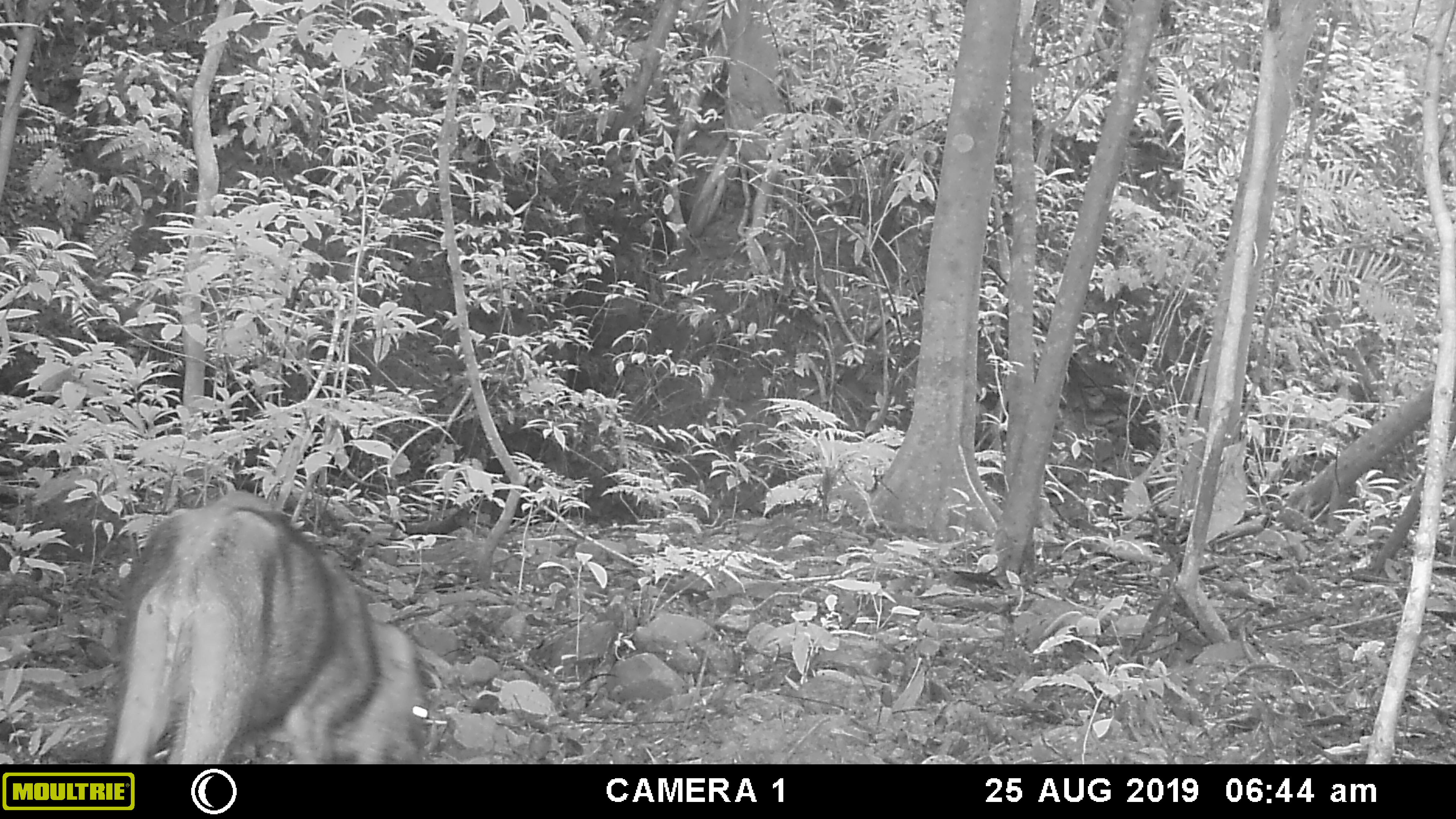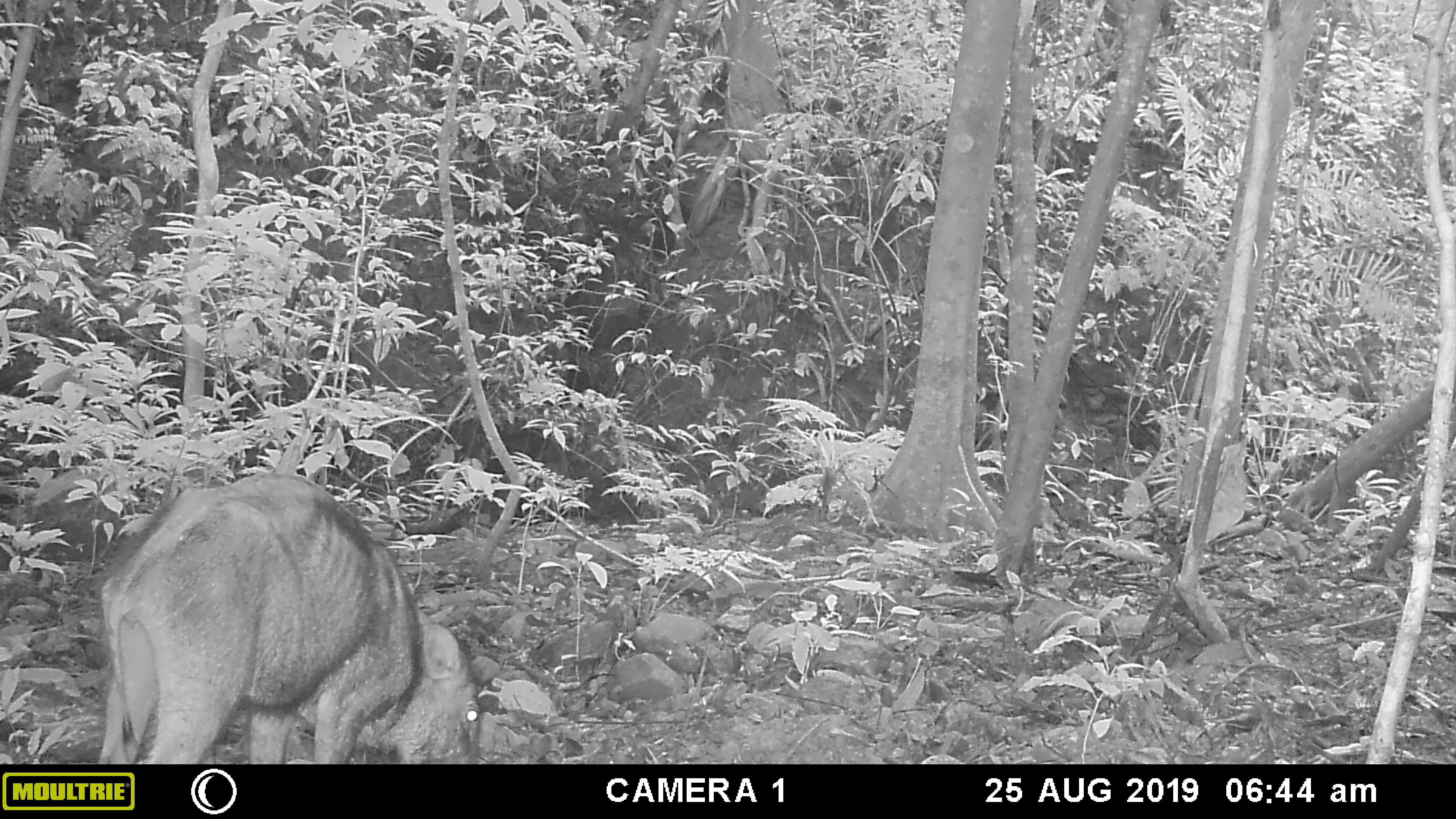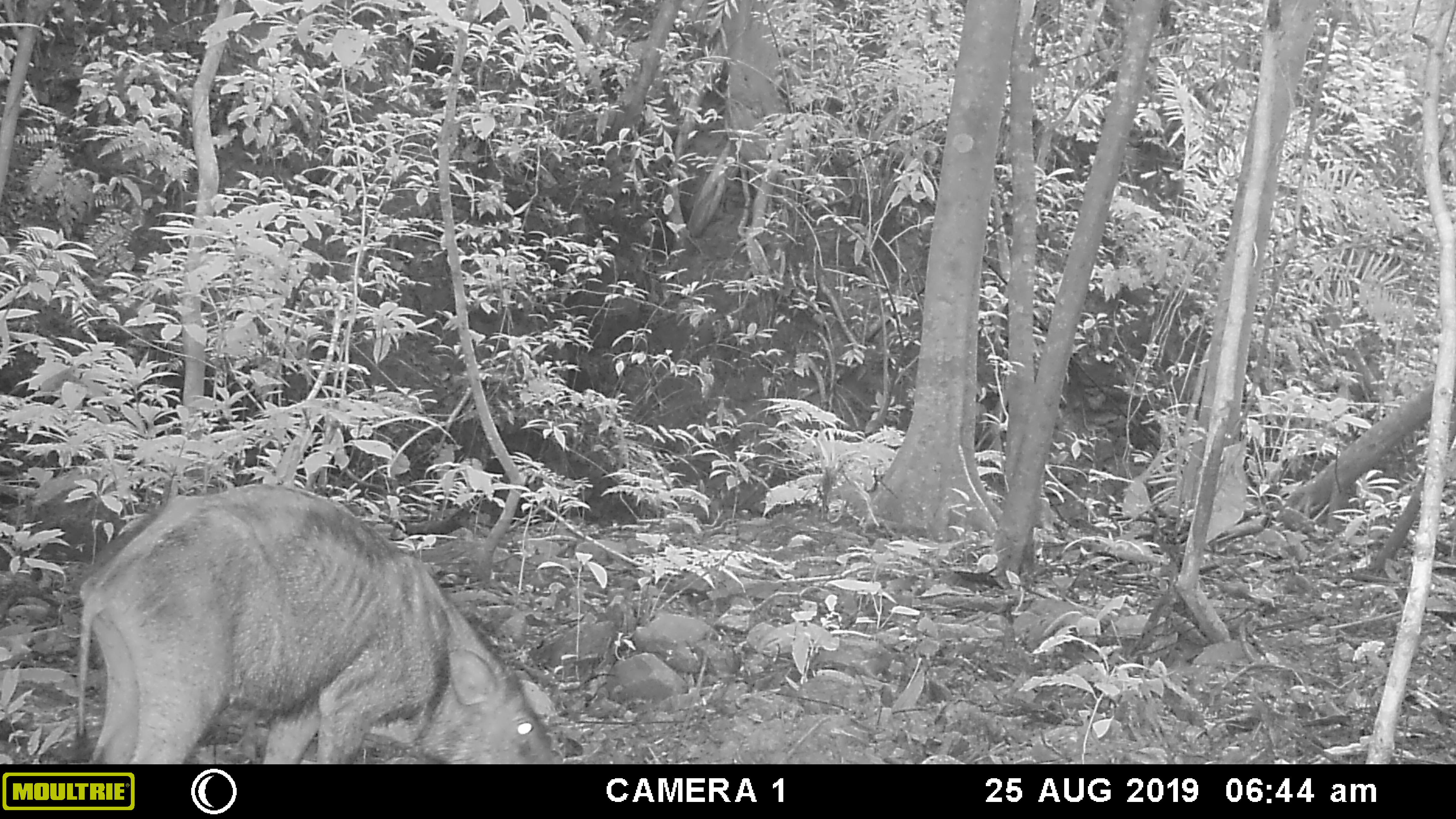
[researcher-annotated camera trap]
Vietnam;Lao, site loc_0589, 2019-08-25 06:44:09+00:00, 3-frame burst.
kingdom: Animalia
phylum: Chordata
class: Mammalia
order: Artiodactyla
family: Suidae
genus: Sus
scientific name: Sus scrofa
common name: eurasian wild pig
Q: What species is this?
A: Eurasian wild pig (Sus scrofa).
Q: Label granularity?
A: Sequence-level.